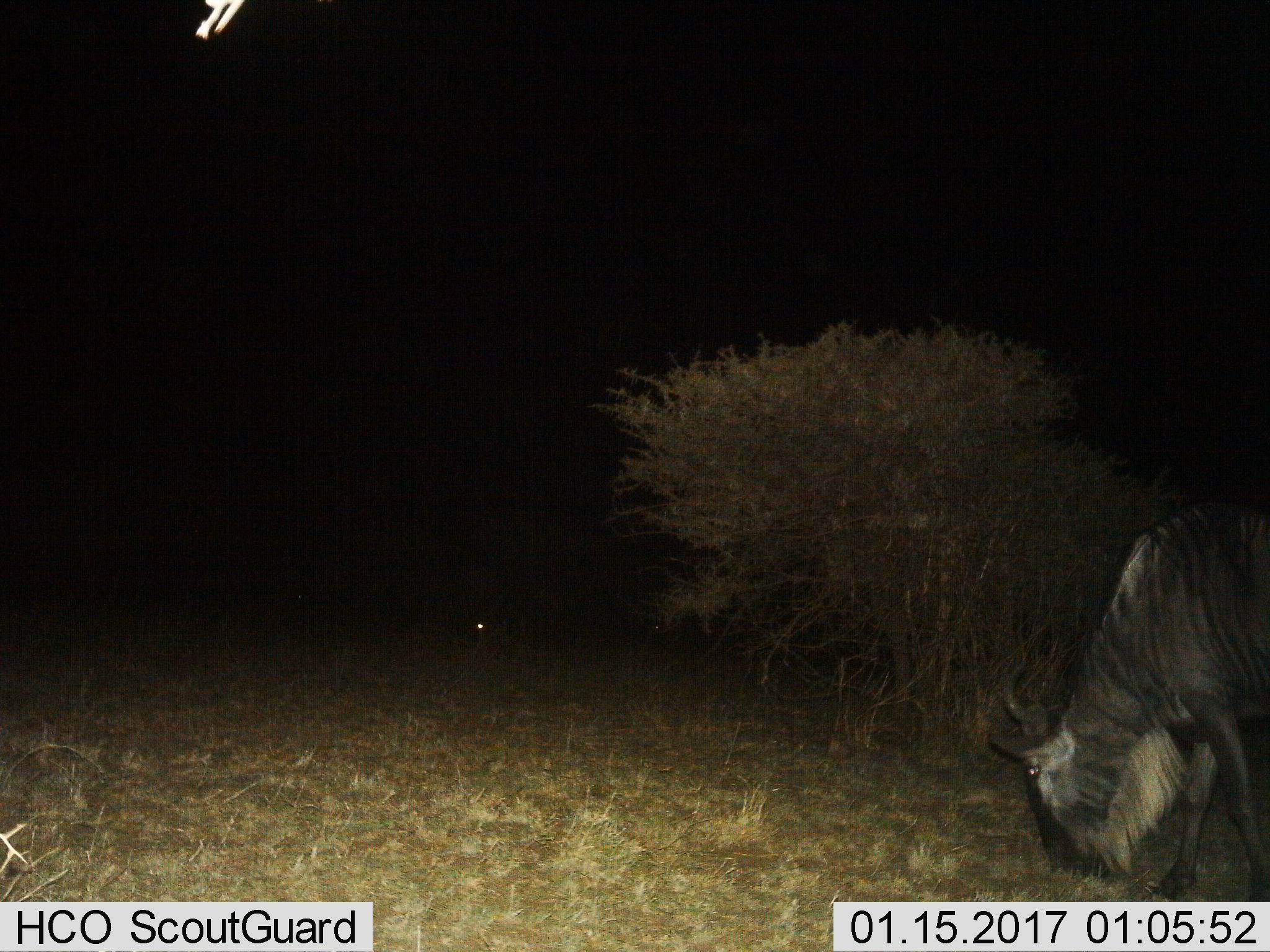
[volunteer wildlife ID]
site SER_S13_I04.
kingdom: Animalia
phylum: Chordata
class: Mammalia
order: Artiodactyla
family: Bovidae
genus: Connochaetes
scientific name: Connochaetes taurinus taurinus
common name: blue wildebeest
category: wildebeestblue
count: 1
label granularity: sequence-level